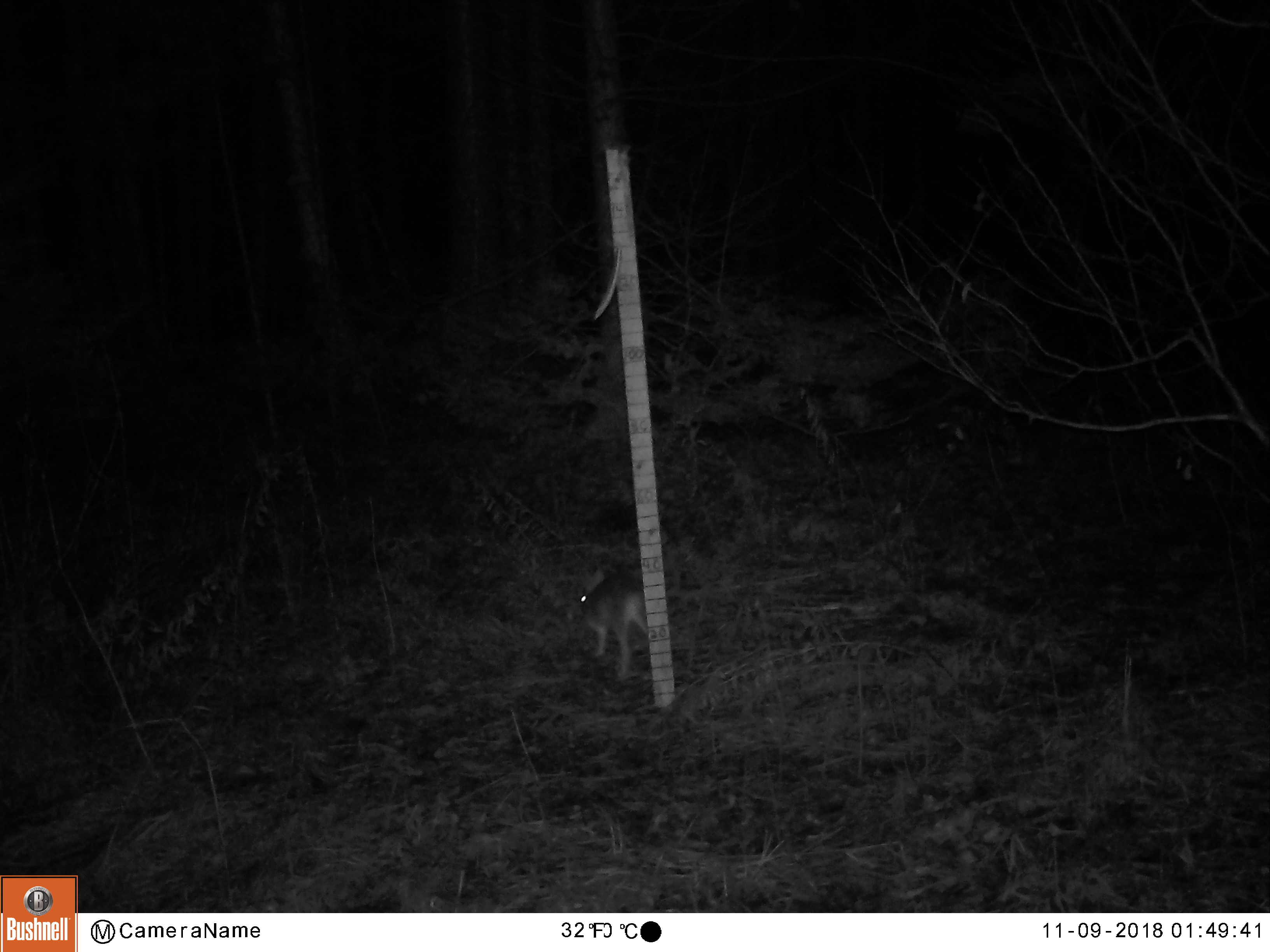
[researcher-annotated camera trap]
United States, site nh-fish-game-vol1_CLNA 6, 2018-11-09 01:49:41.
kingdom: Animalia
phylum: Chordata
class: Mammalia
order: Lagomorpha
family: Leporidae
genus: Lepus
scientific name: Lepus americanus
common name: snowshoe hare